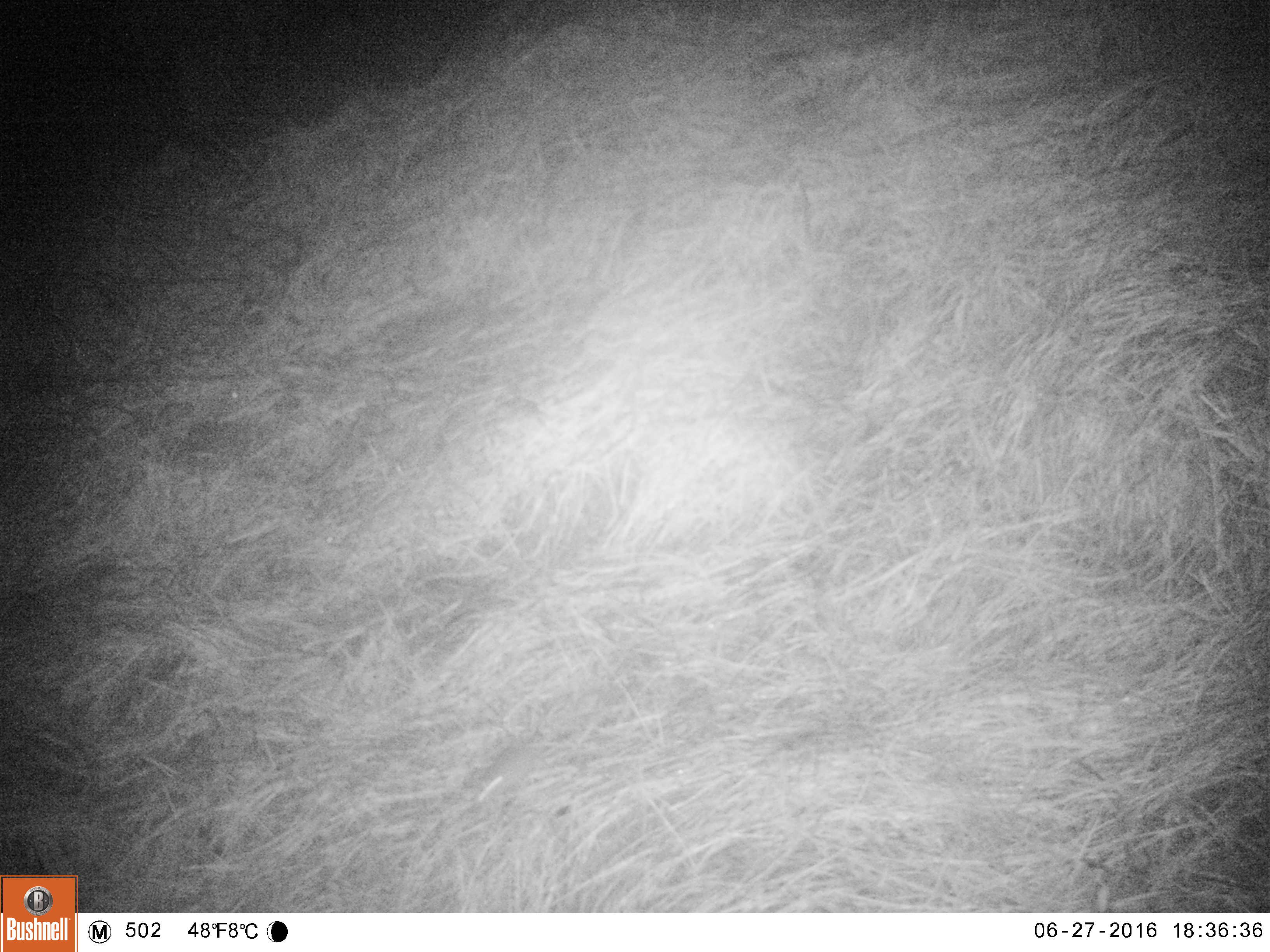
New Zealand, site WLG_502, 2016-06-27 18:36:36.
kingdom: Animalia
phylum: Chordata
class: Mammalia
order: Rodentia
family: Muridae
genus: Mus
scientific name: Mus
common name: mouse